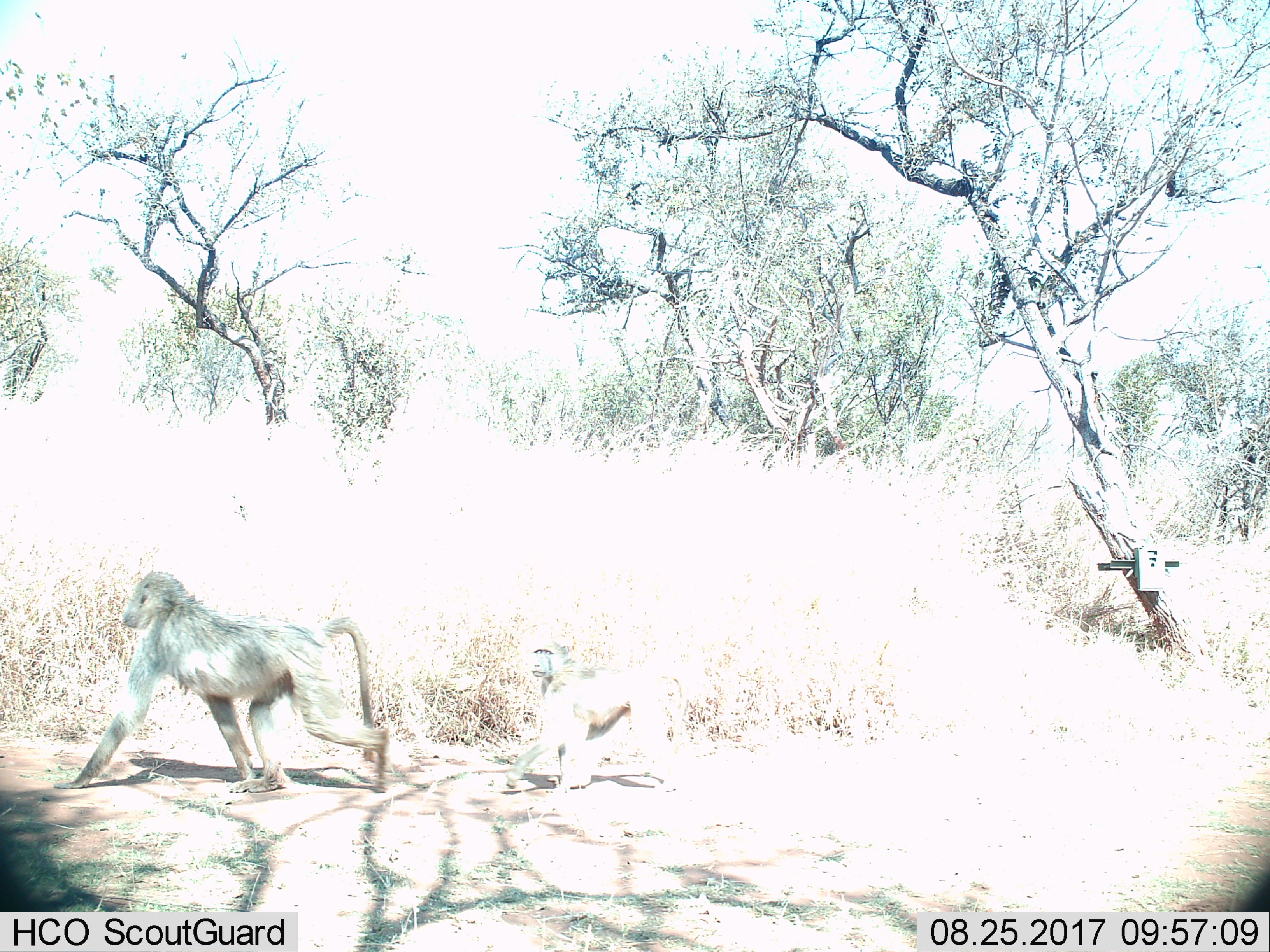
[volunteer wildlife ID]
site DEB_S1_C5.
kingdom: Animalia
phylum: Chordata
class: Mammalia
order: Primates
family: Cercopithecidae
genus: Papio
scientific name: Papio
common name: baboon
Baboon (Papio), count 2. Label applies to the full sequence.